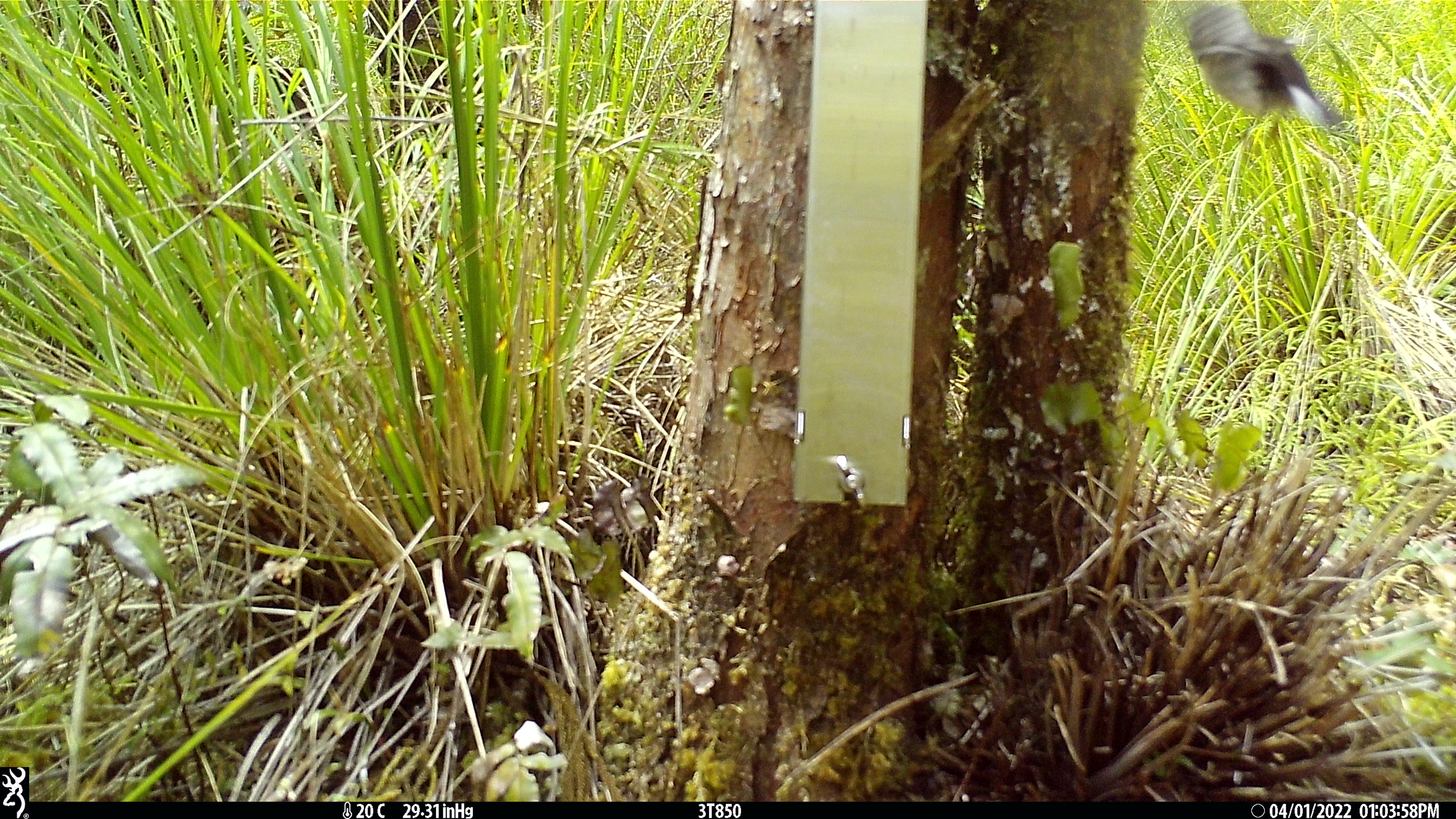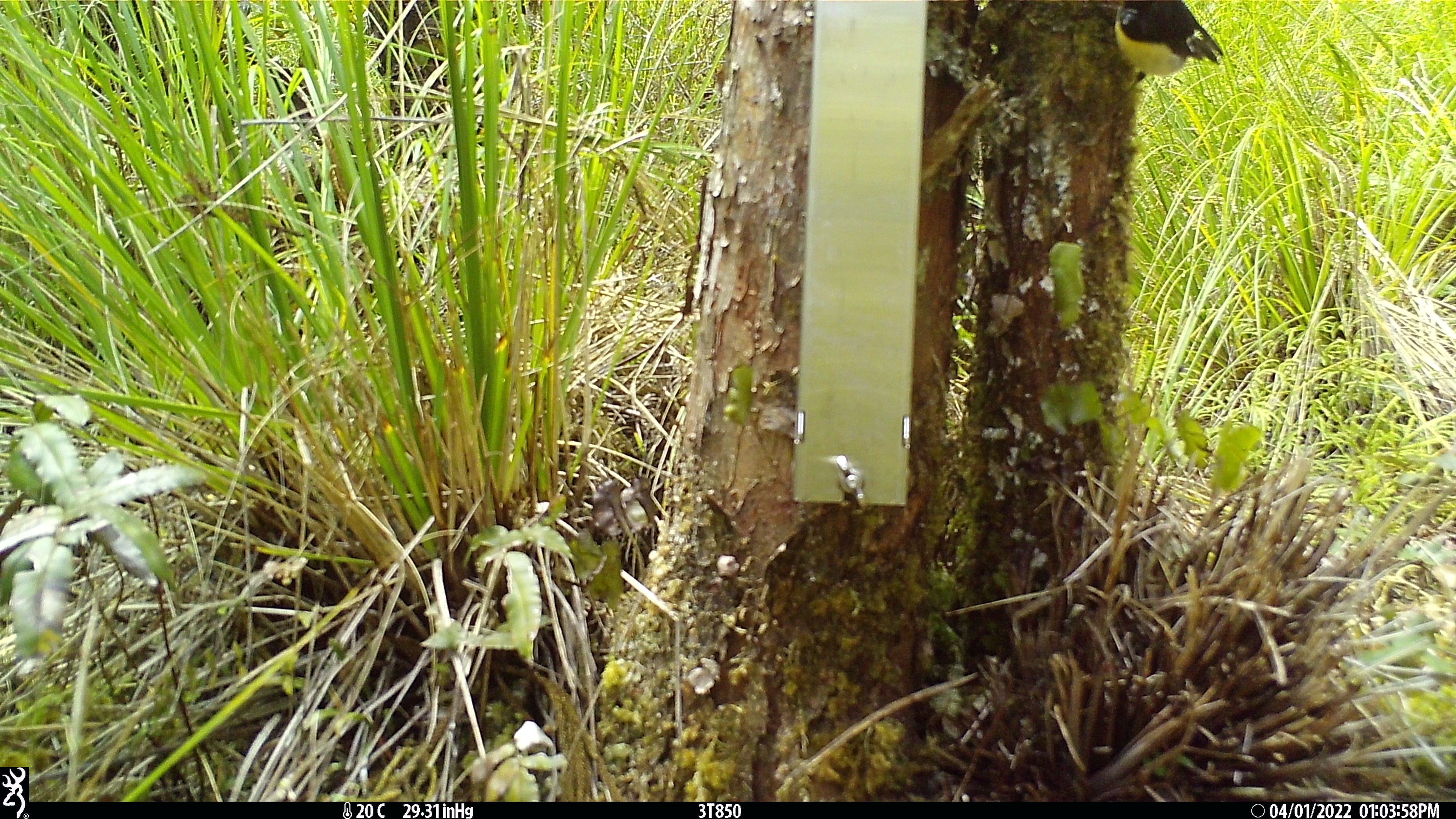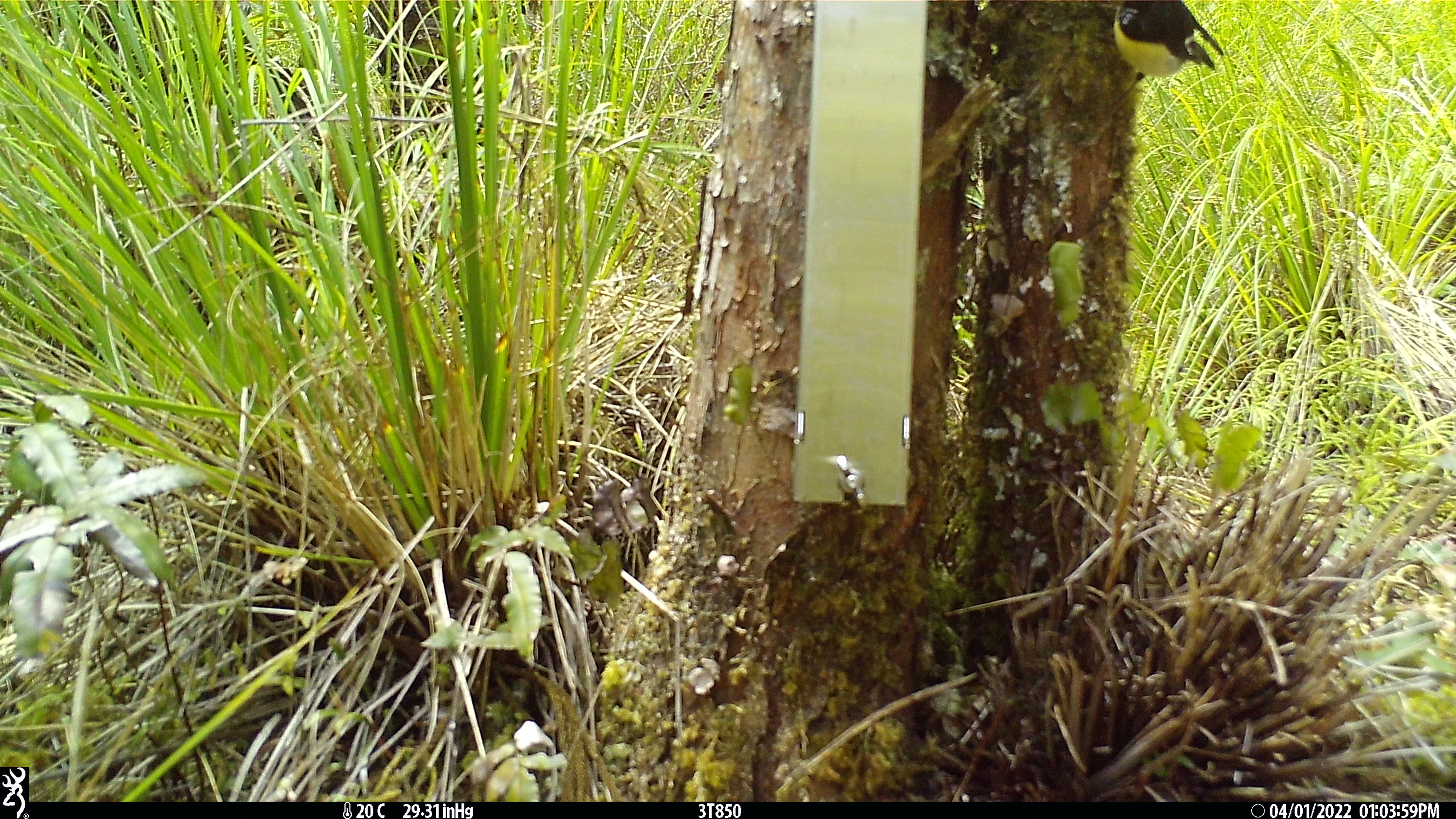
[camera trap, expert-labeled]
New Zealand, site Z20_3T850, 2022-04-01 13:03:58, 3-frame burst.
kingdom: Animalia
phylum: Chordata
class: Aves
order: Passeriformes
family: Petroicidae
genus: Petroica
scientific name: Petroica macrocephala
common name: tomtit